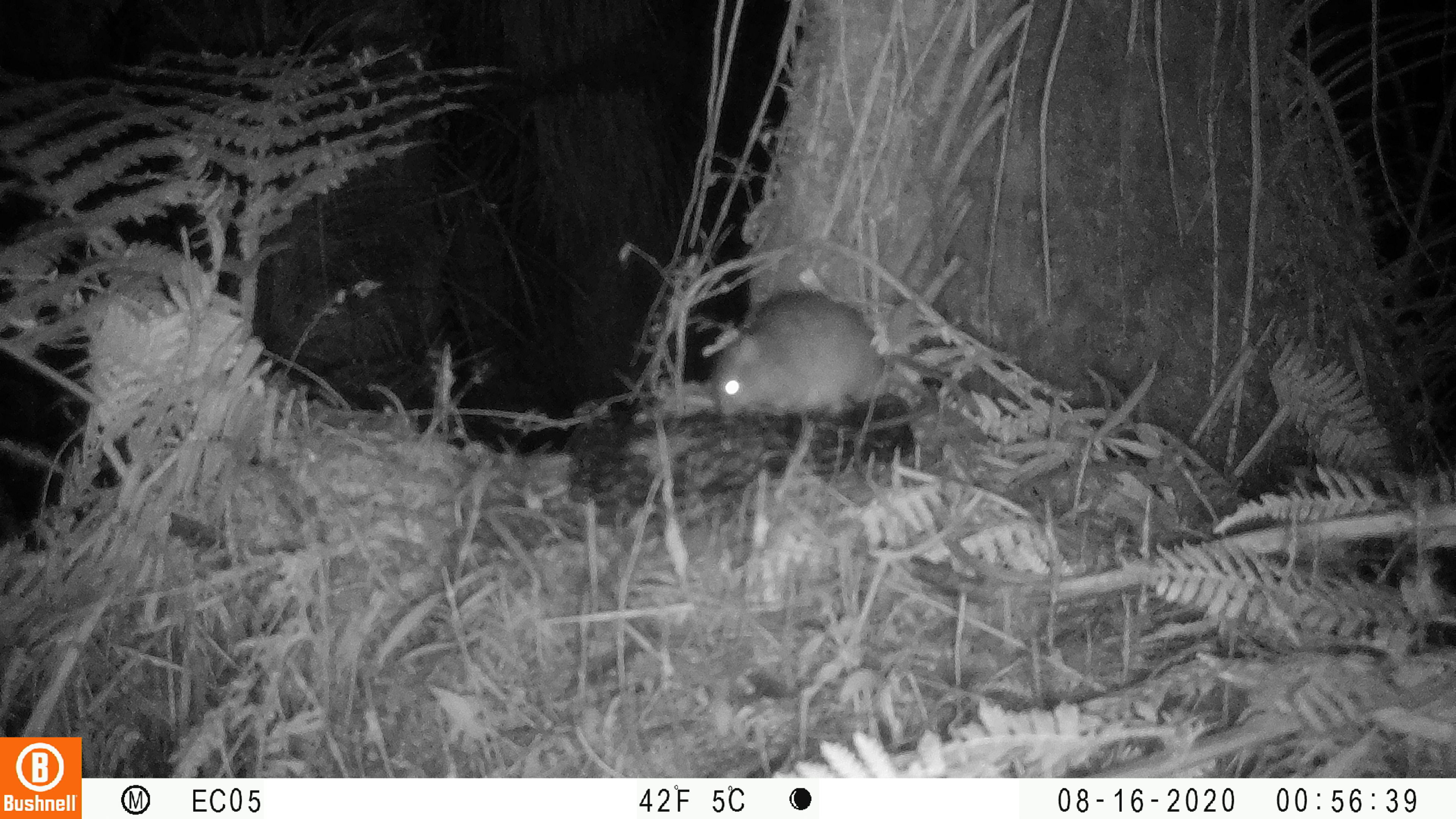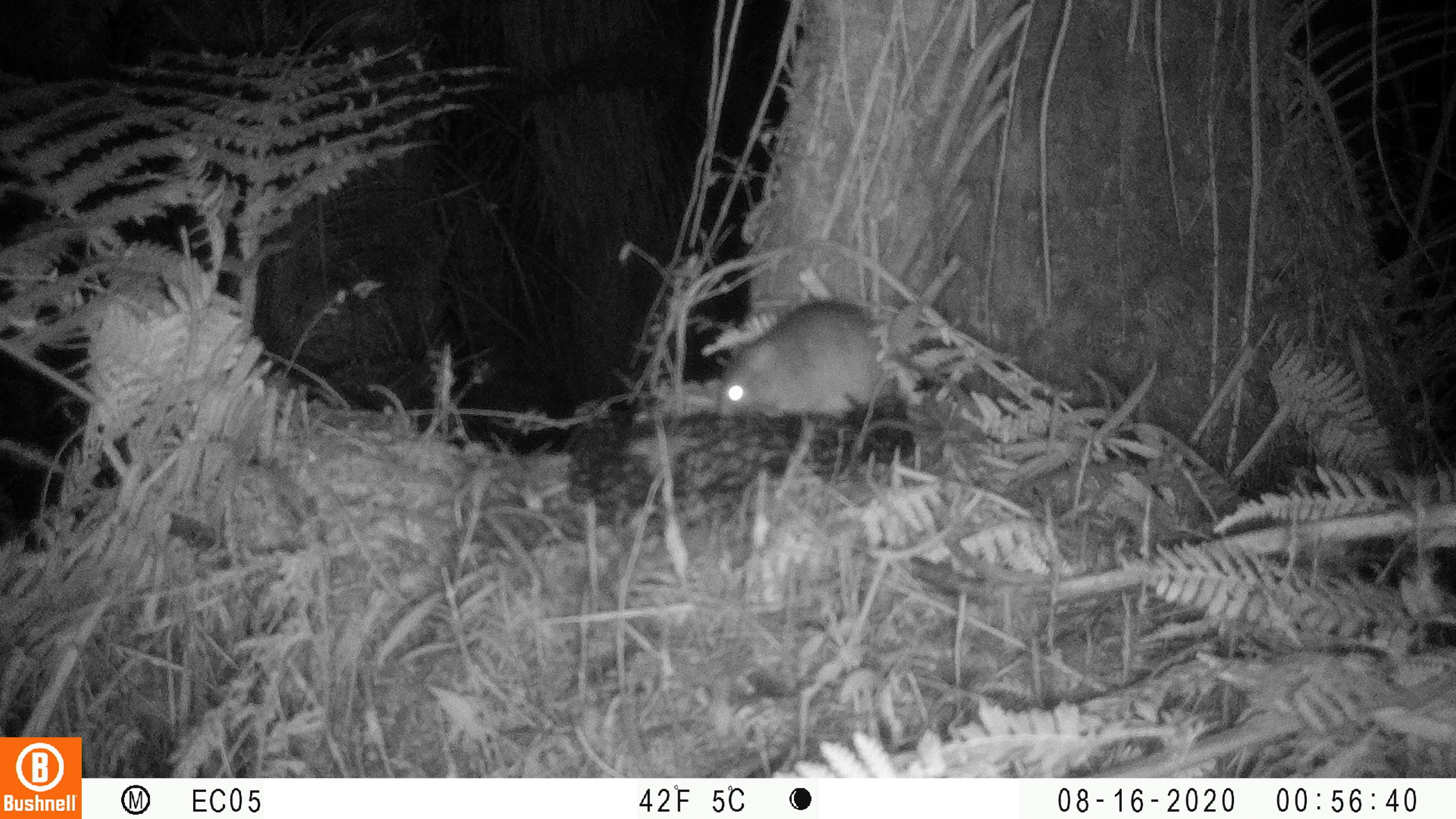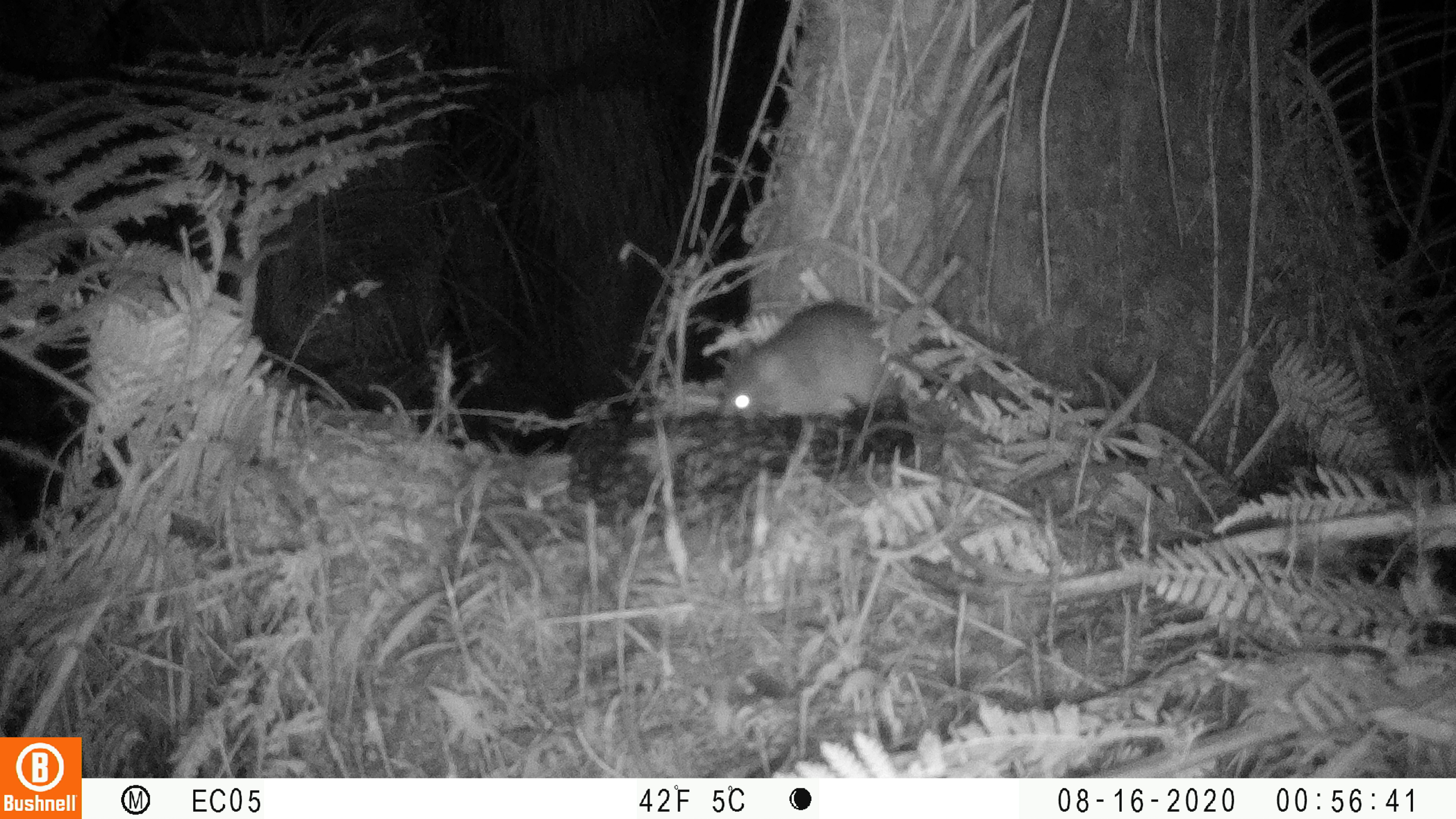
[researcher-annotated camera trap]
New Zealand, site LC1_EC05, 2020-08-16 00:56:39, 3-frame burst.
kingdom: Animalia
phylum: Chordata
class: Mammalia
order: Rodentia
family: Muridae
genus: Rattus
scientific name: Rattus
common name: rat